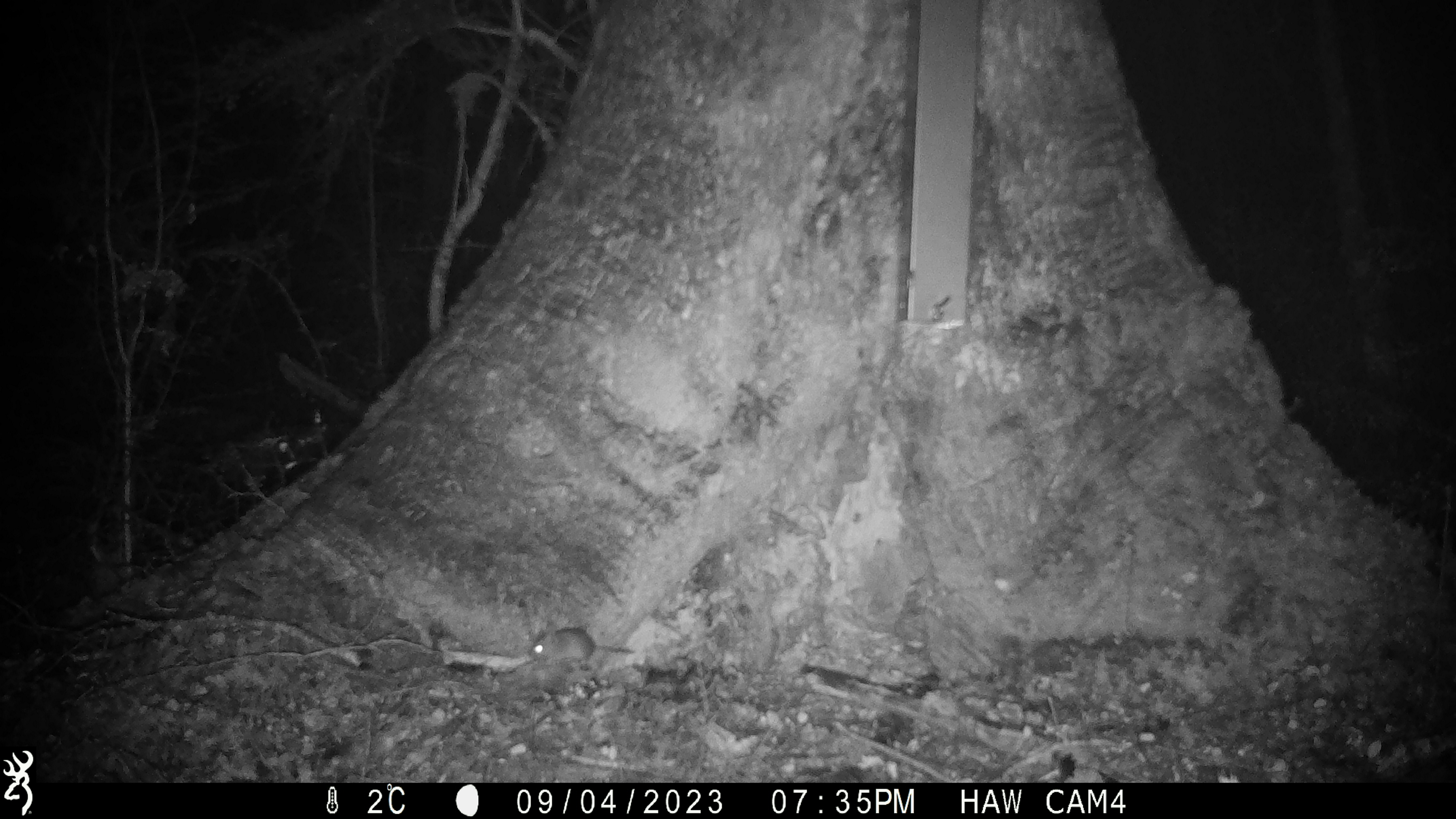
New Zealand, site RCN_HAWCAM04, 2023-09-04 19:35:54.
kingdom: Animalia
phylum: Chordata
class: Mammalia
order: Rodentia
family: Muridae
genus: Mus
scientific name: Mus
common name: mouse